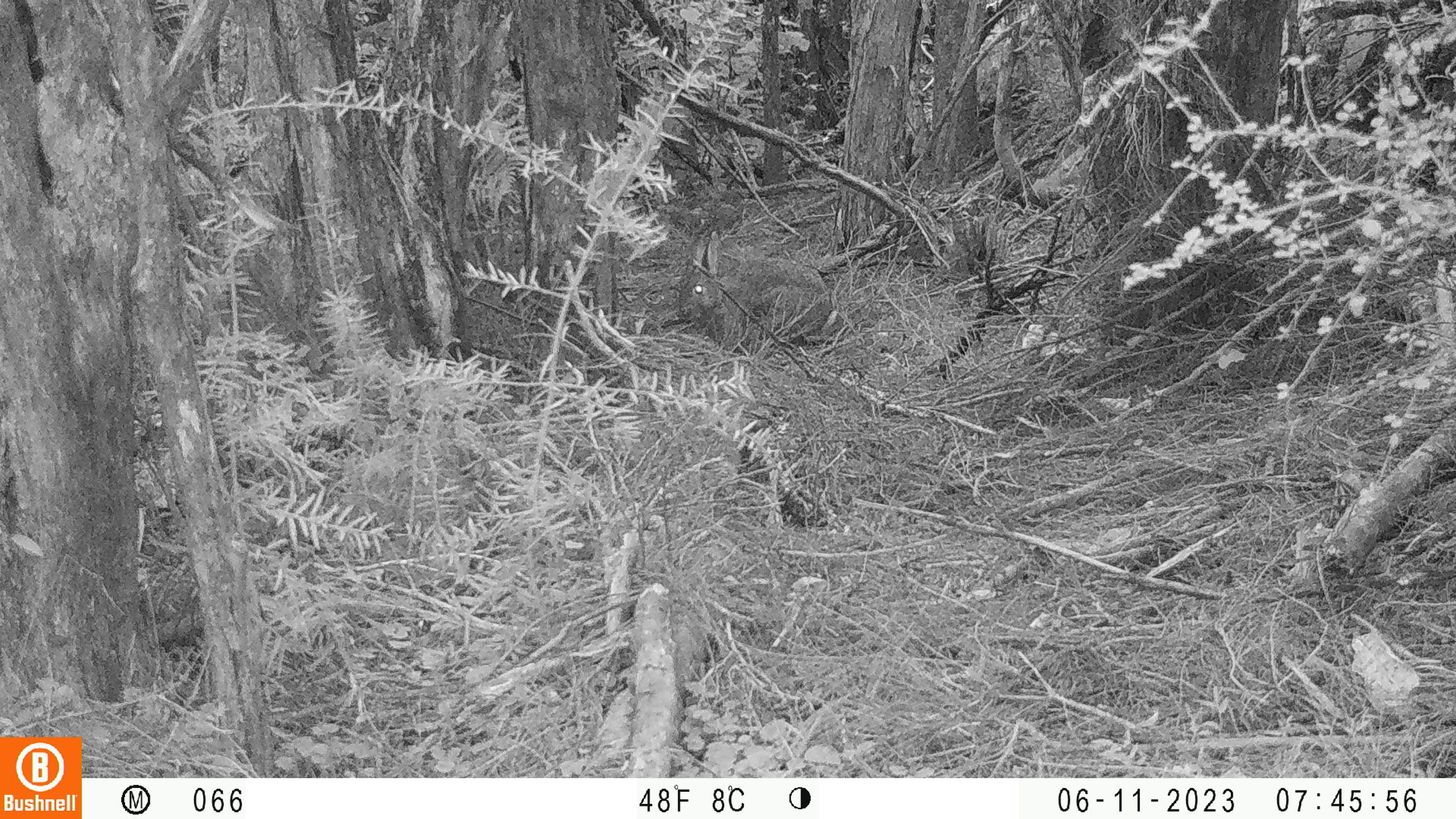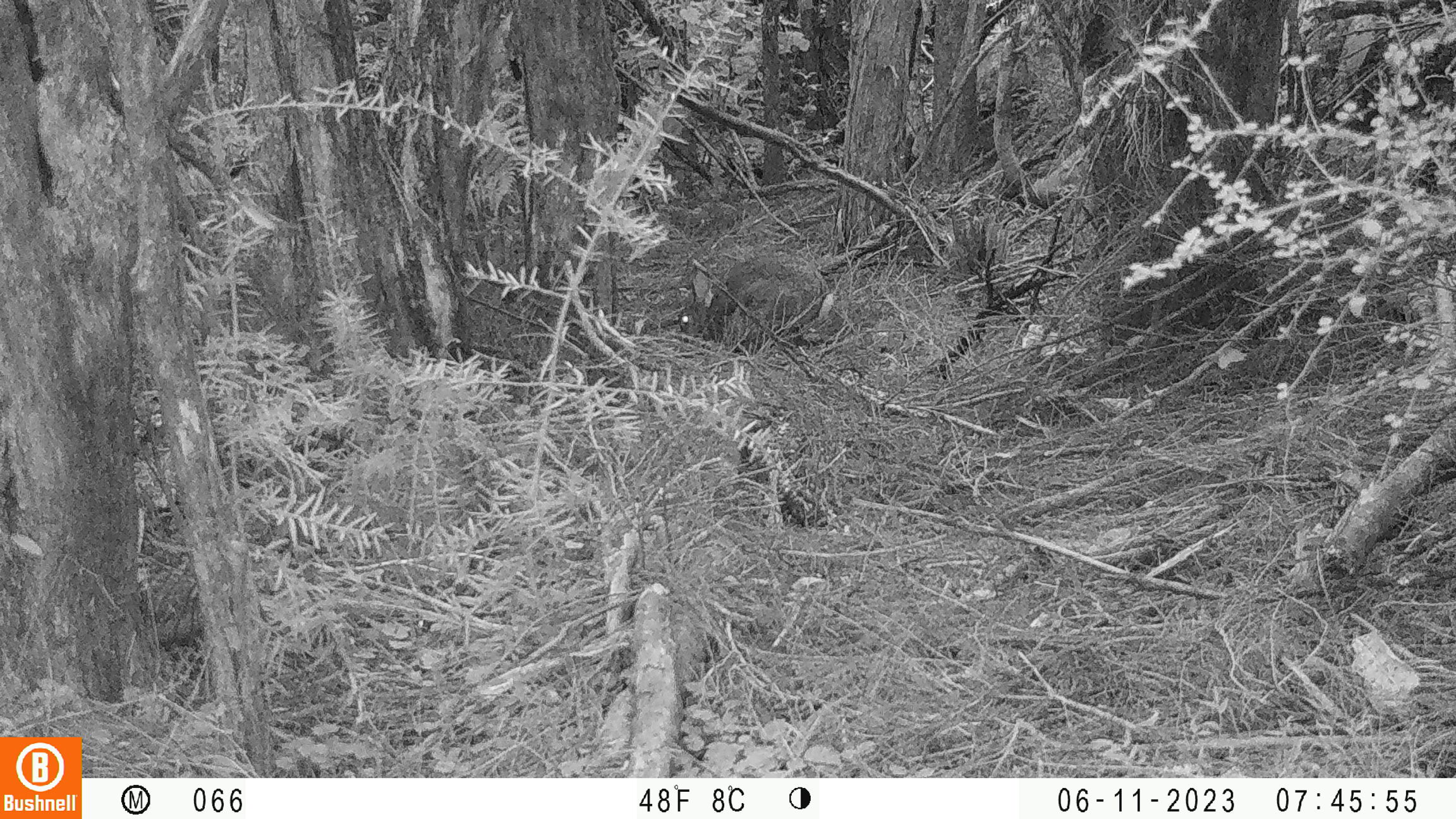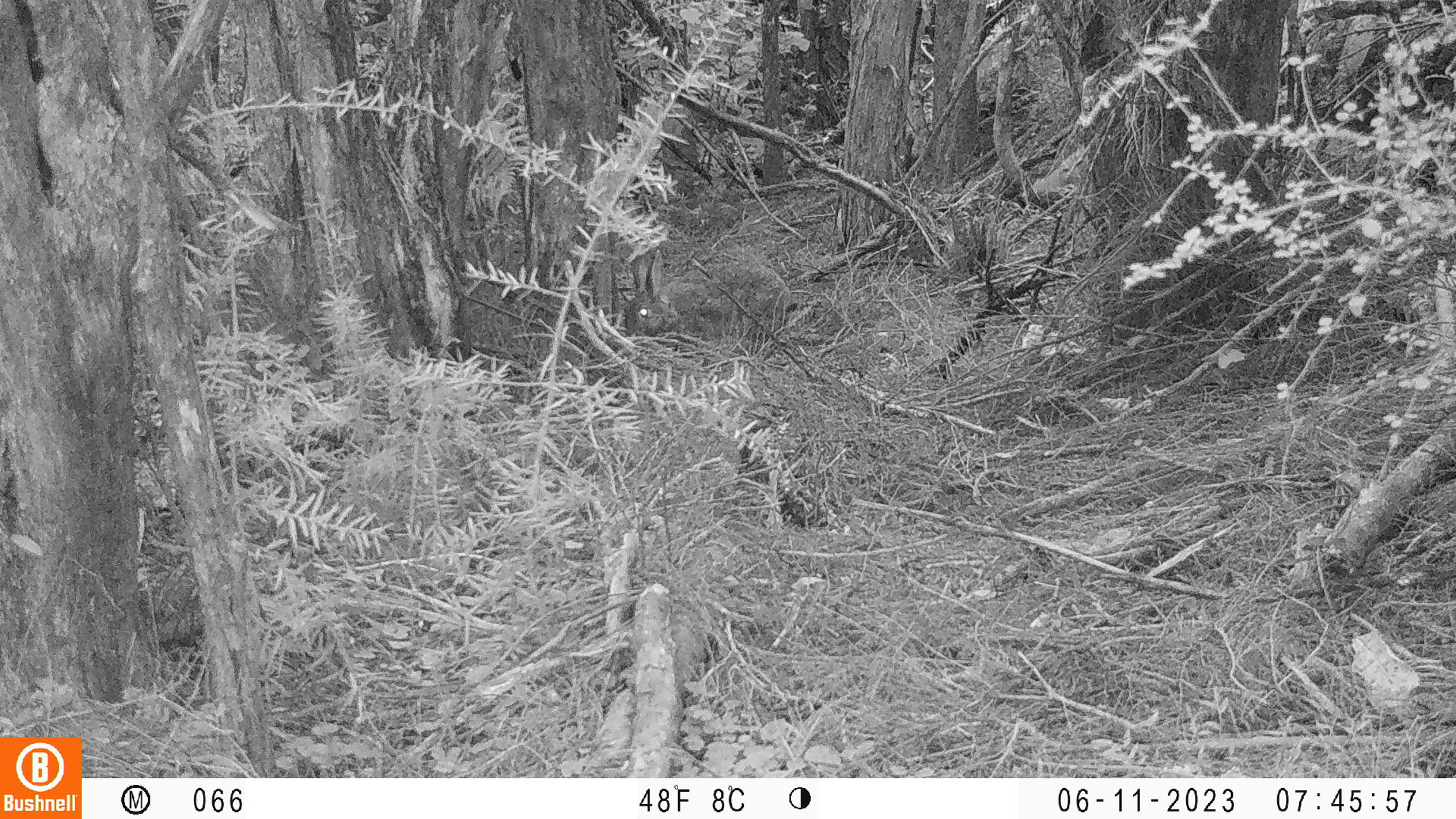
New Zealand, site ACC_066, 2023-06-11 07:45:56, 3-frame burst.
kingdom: Animalia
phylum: Chordata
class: Mammalia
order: Lagomorpha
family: Leporidae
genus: Oryctolagus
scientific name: Oryctolagus cuniculus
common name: european rabbit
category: rabbit